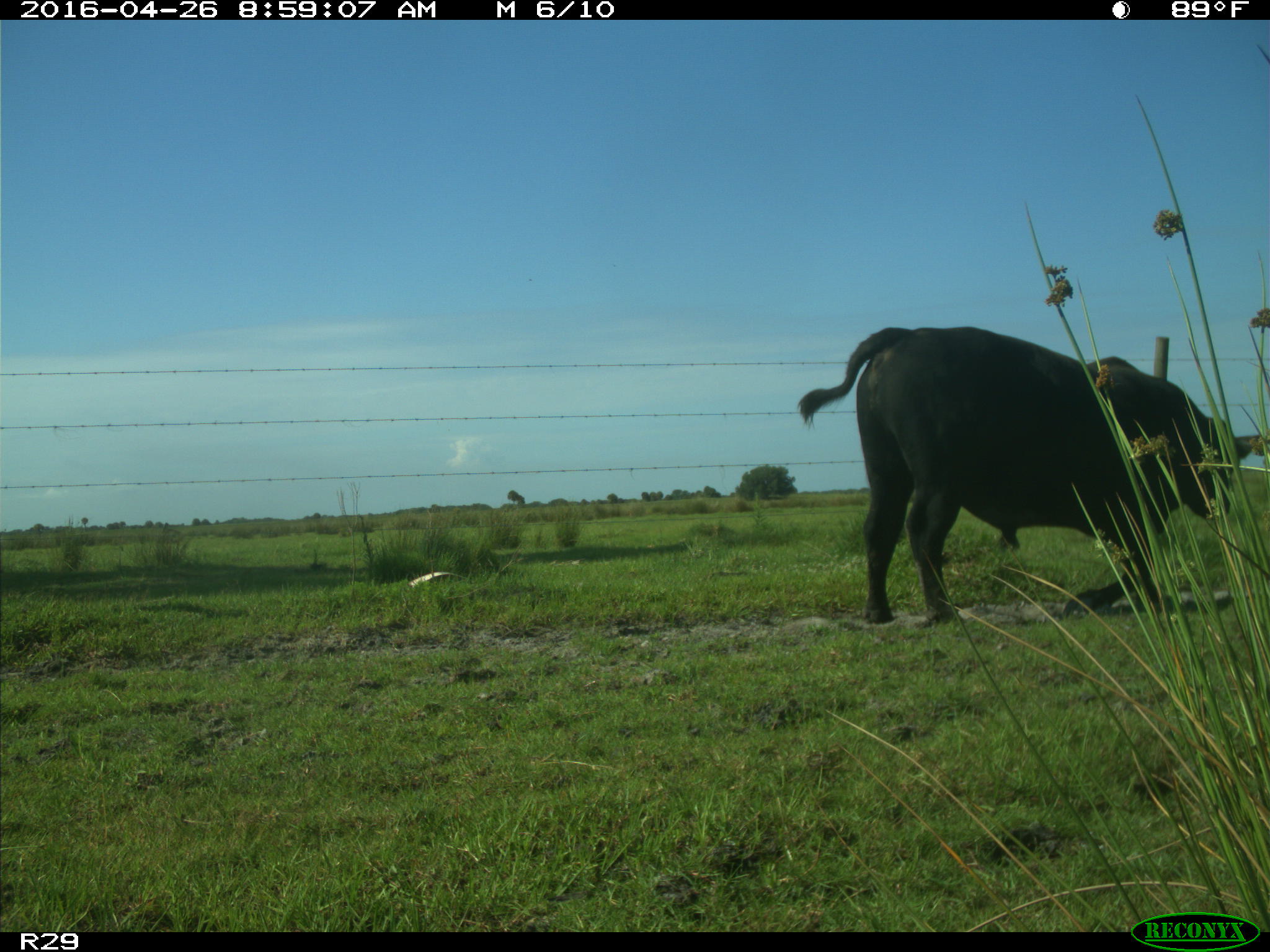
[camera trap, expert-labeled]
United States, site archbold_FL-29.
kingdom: Animalia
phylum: Chordata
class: Mammalia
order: Artiodactyla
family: Bovidae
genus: Bos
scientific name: Bos taurus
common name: domestic cow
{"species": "Bos taurus (domestic cow)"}